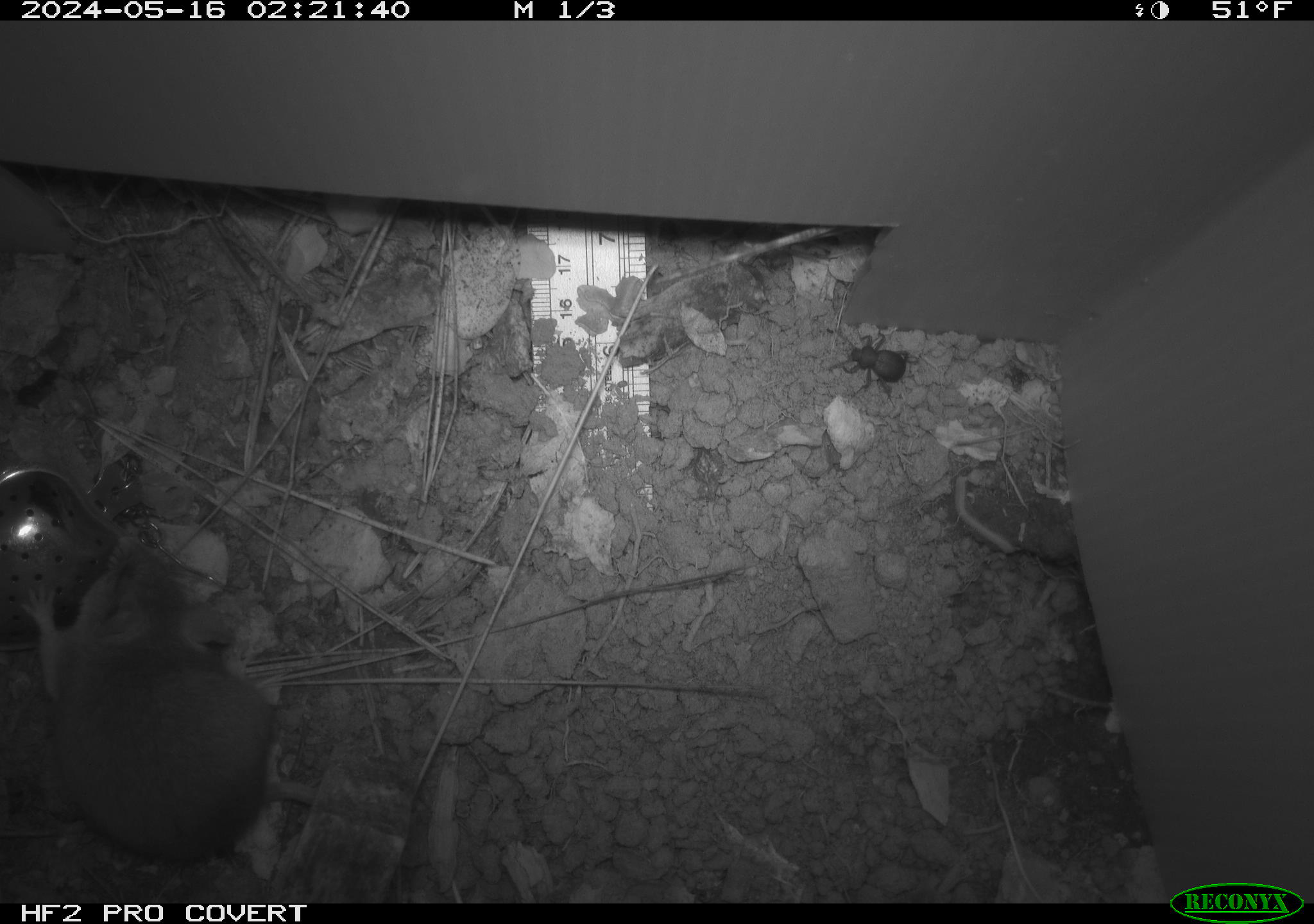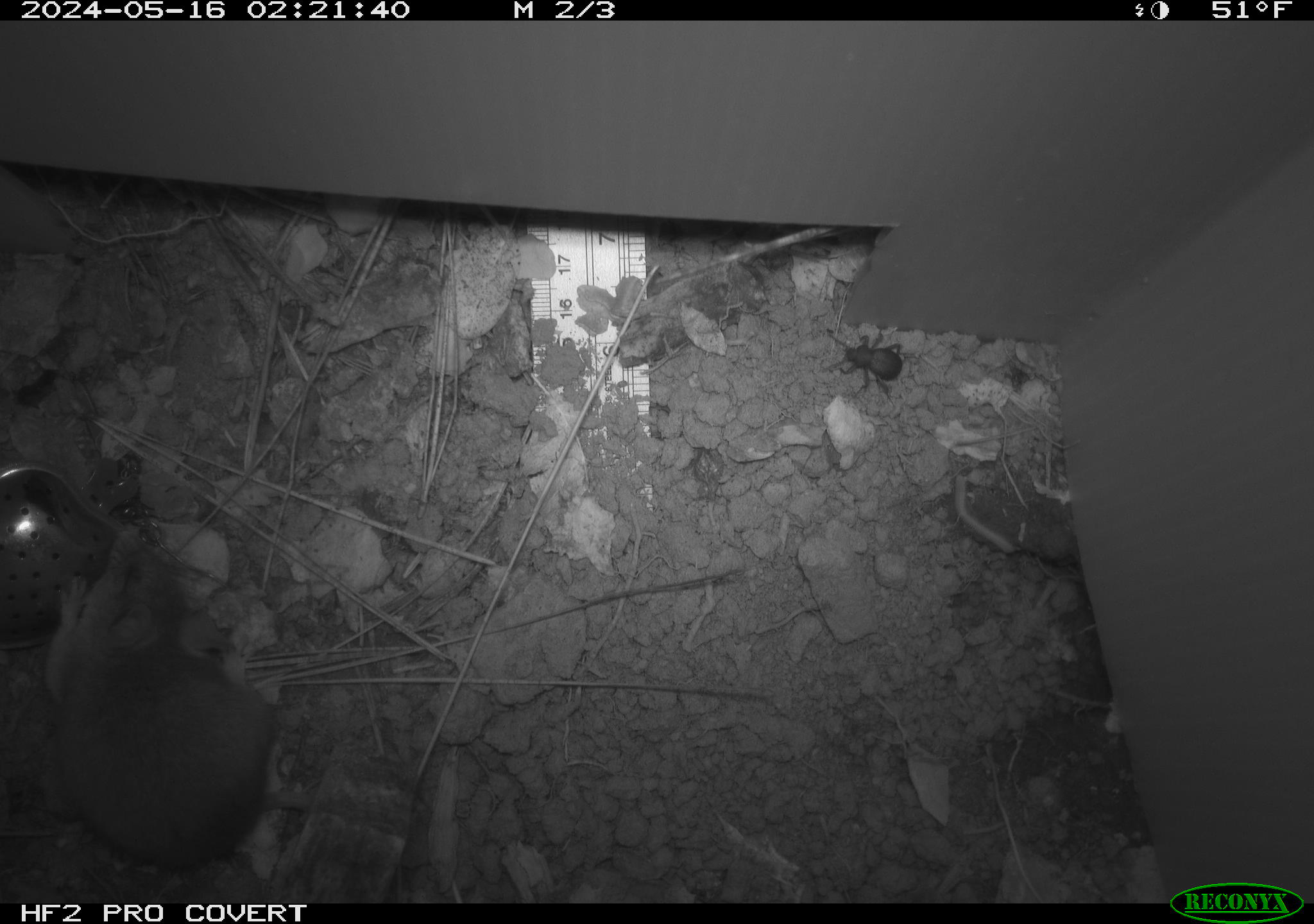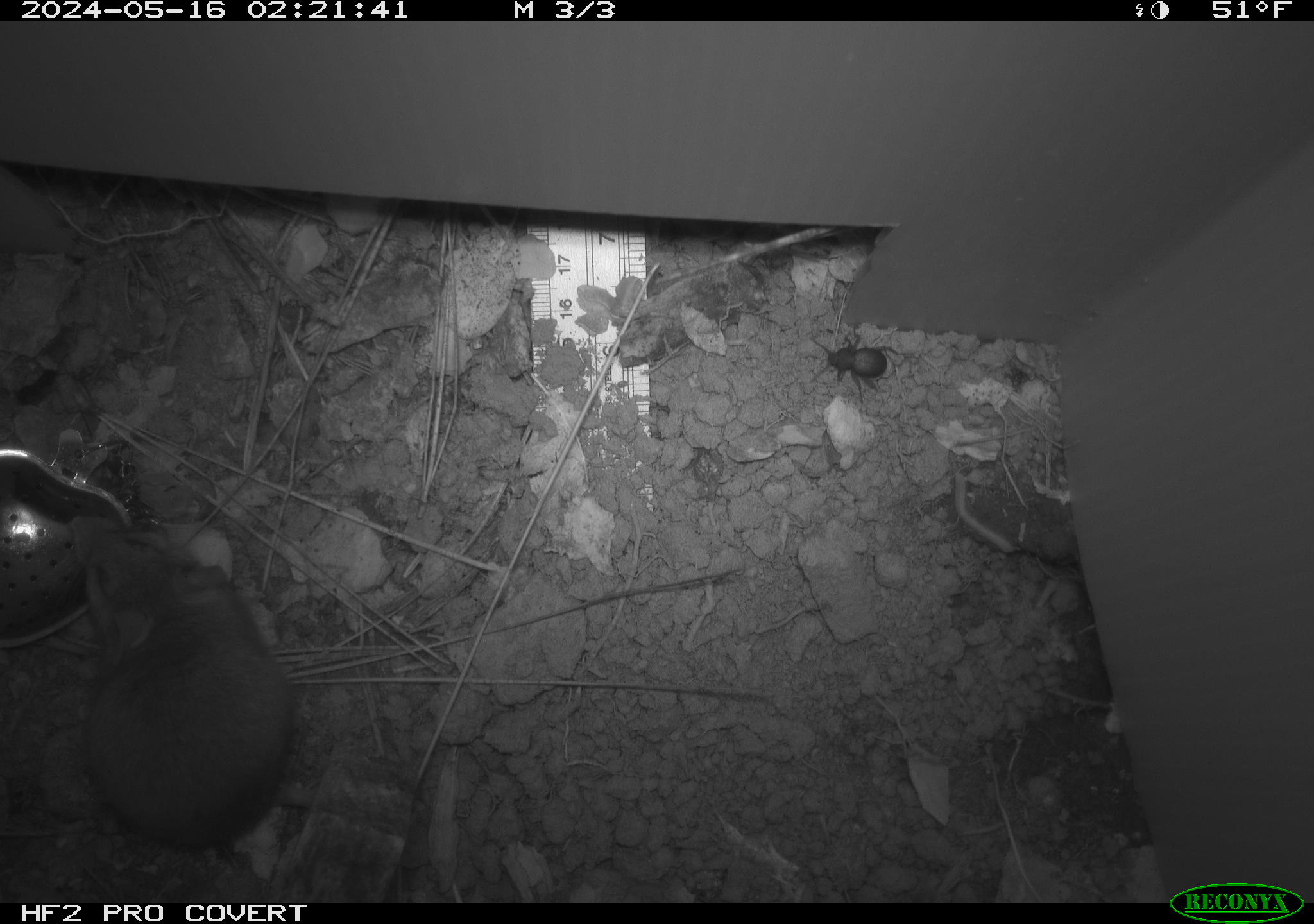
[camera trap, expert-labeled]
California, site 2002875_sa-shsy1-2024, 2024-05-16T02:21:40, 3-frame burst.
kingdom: Animalia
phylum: Chordata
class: Mammalia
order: Rodentia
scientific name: Rodentia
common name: rodent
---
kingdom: Animalia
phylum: Arthropoda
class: Insecta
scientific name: Insecta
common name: insect